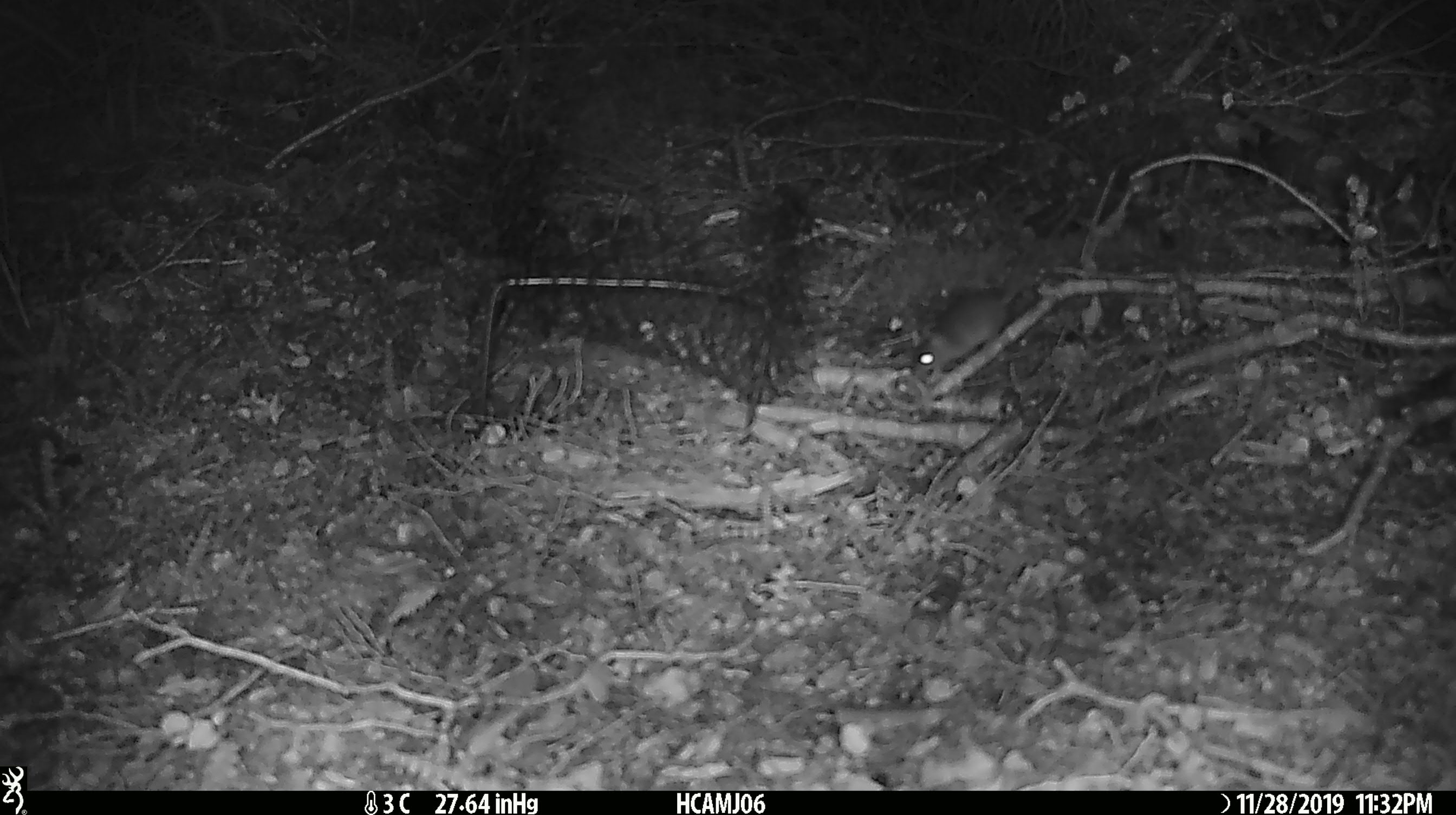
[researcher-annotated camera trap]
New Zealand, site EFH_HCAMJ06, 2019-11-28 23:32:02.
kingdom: Animalia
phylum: Chordata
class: Mammalia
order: Rodentia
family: Muridae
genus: Mus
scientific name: Mus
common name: mouse